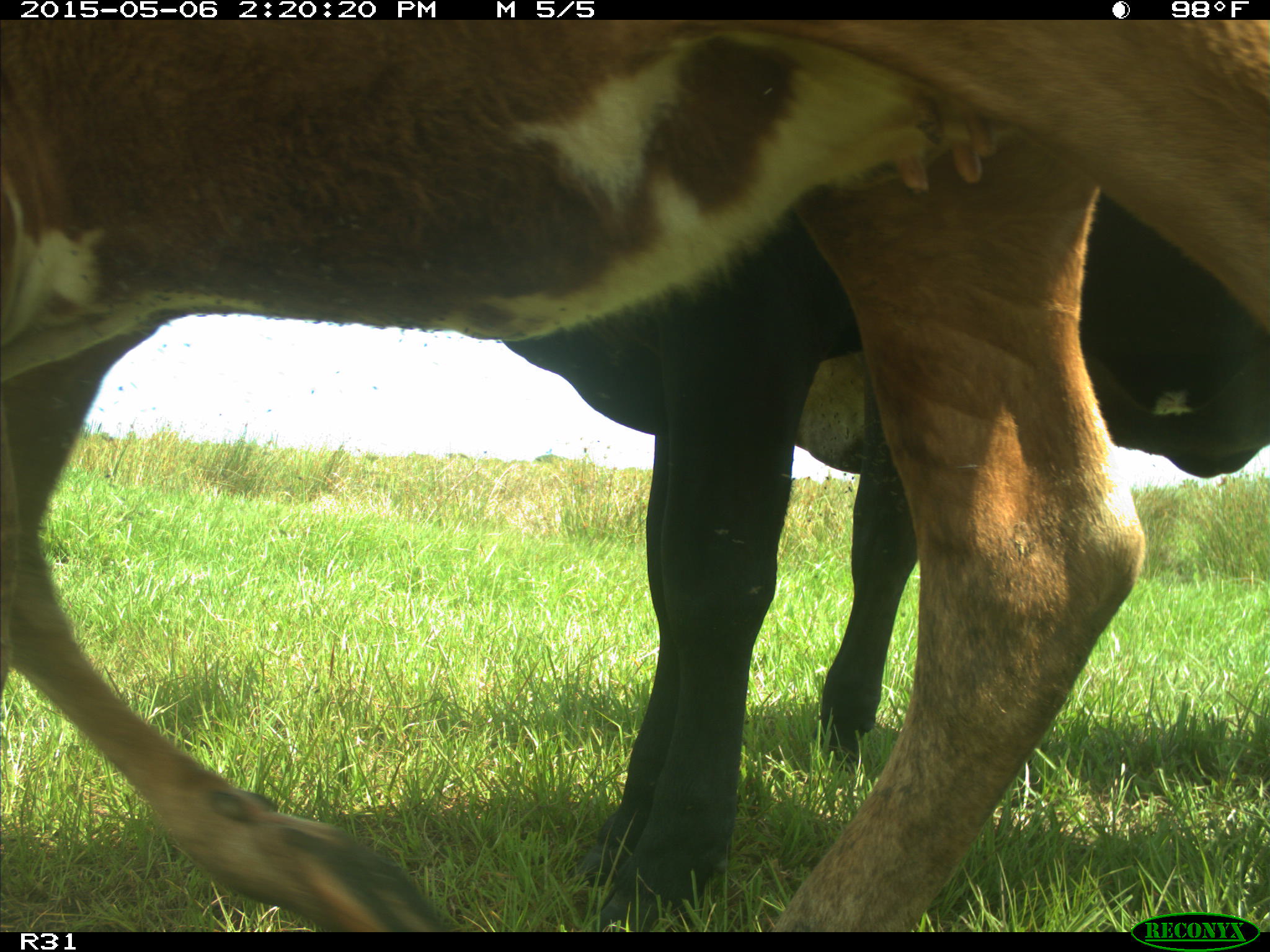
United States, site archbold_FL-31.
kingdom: Animalia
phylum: Chordata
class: Mammalia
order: Artiodactyla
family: Bovidae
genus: Bos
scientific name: Bos taurus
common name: domestic cow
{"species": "Bos taurus (domestic cow)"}